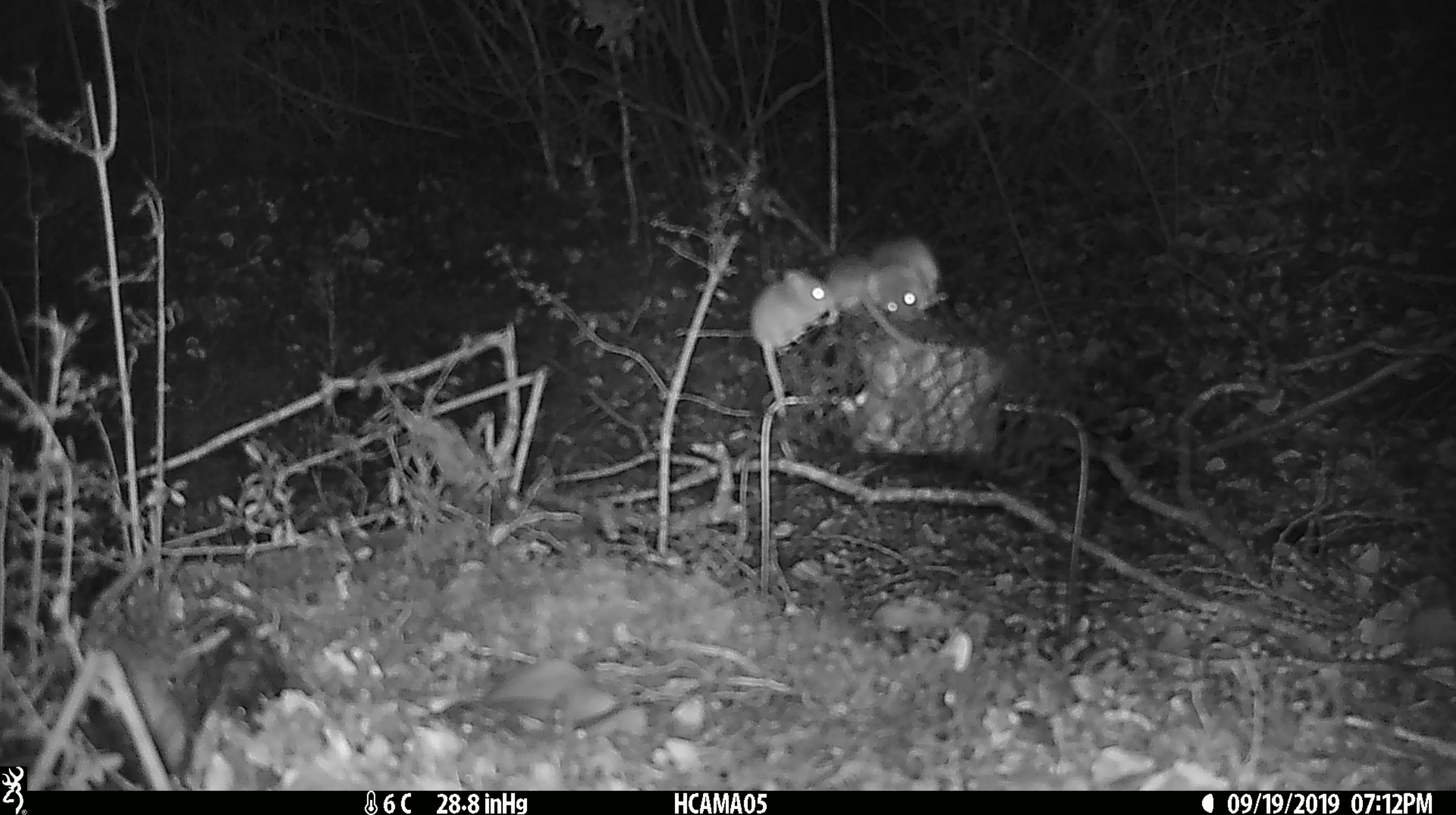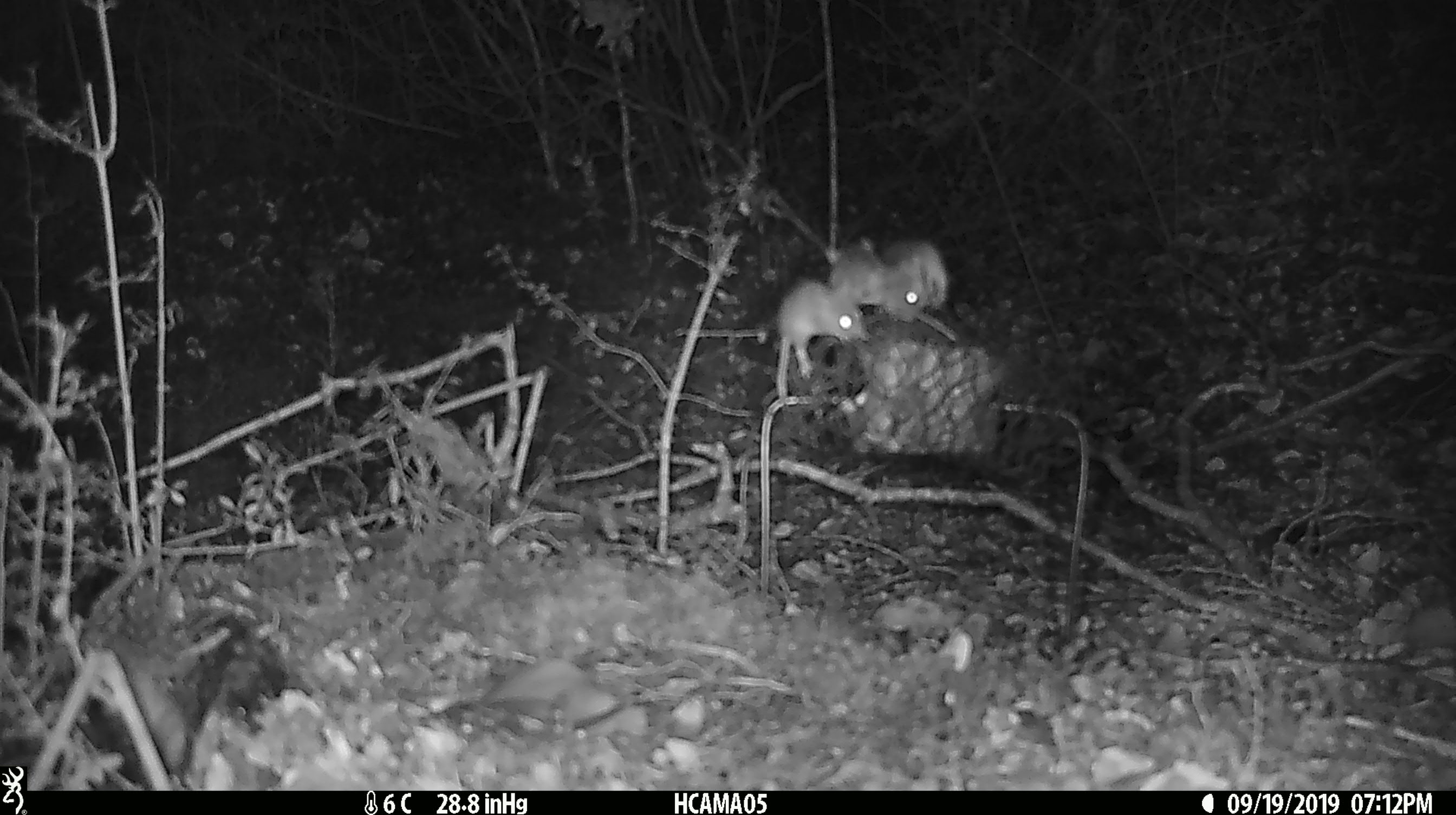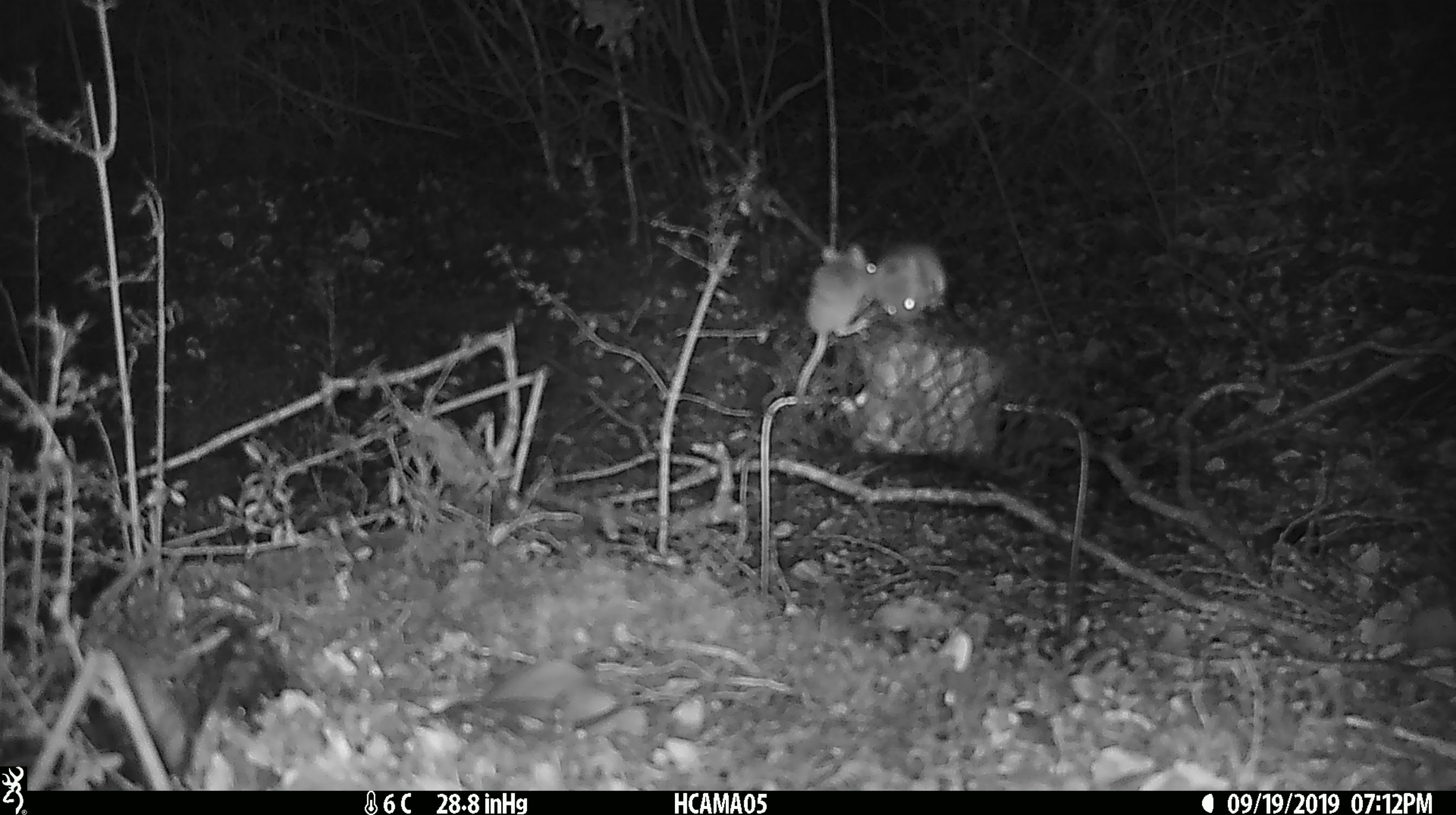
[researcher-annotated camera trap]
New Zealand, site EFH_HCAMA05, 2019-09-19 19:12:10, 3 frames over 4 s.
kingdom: Animalia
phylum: Chordata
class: Mammalia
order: Rodentia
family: Muridae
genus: Mus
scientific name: Mus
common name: mouse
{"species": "mouse (Mus)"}